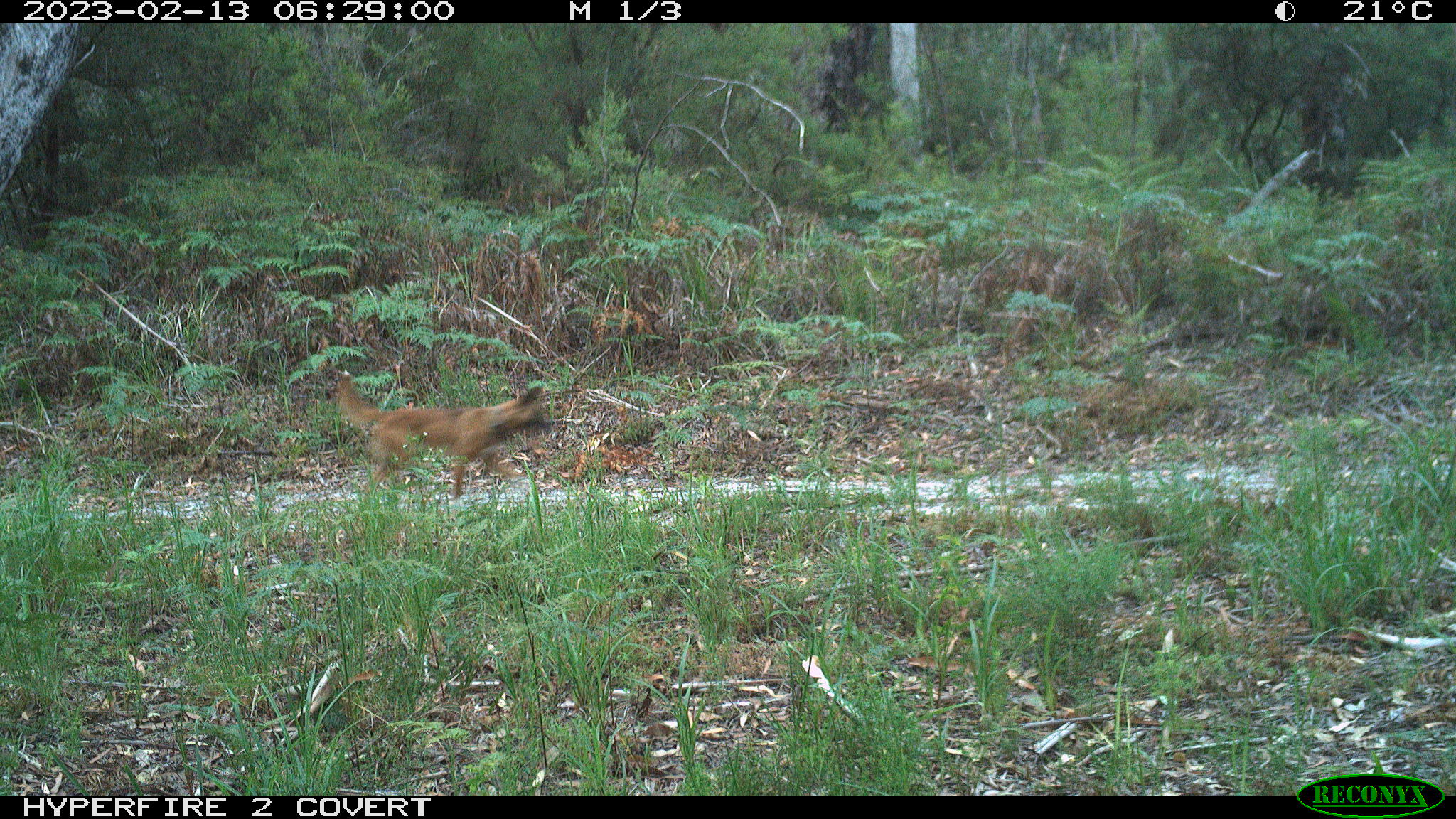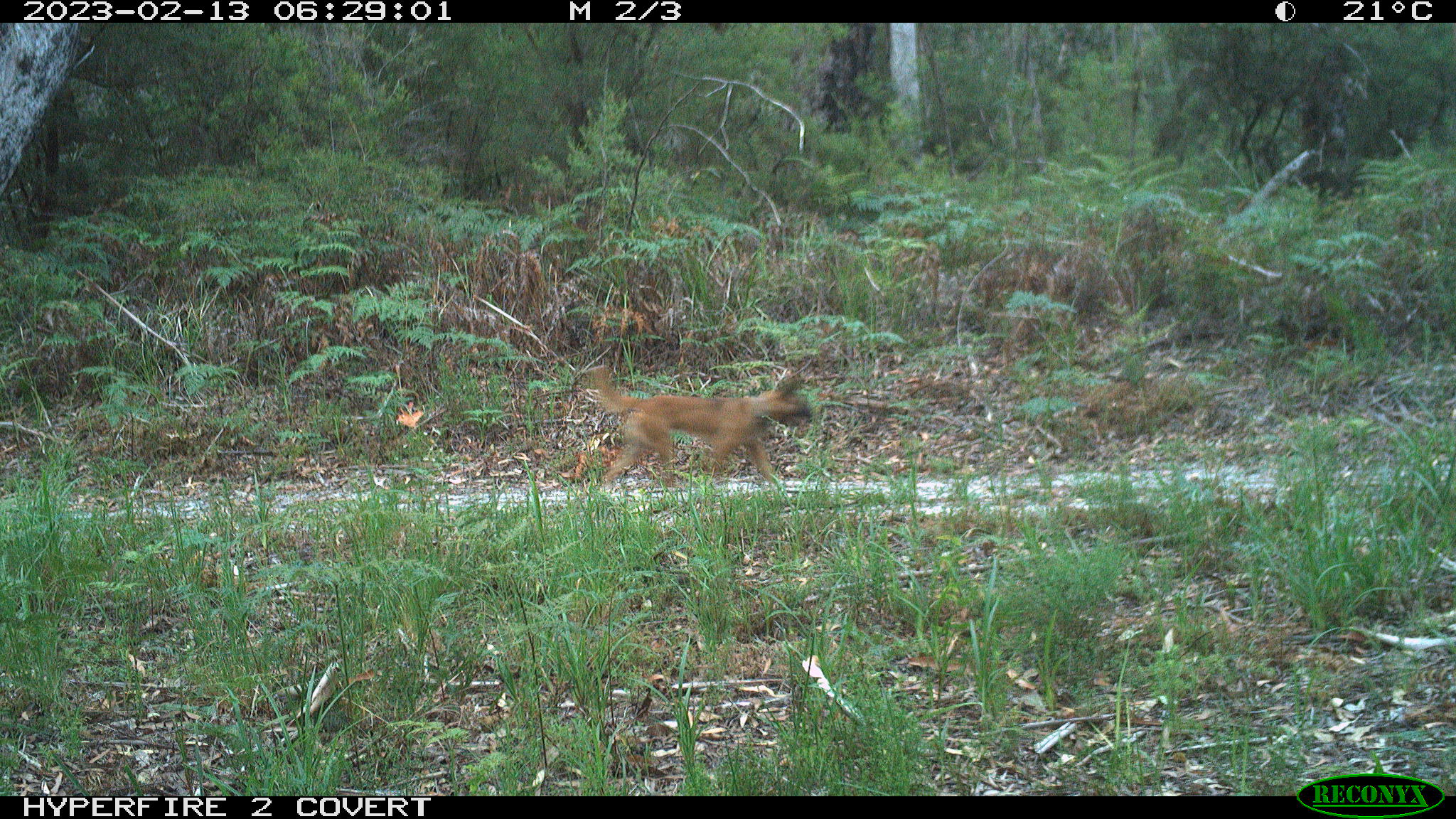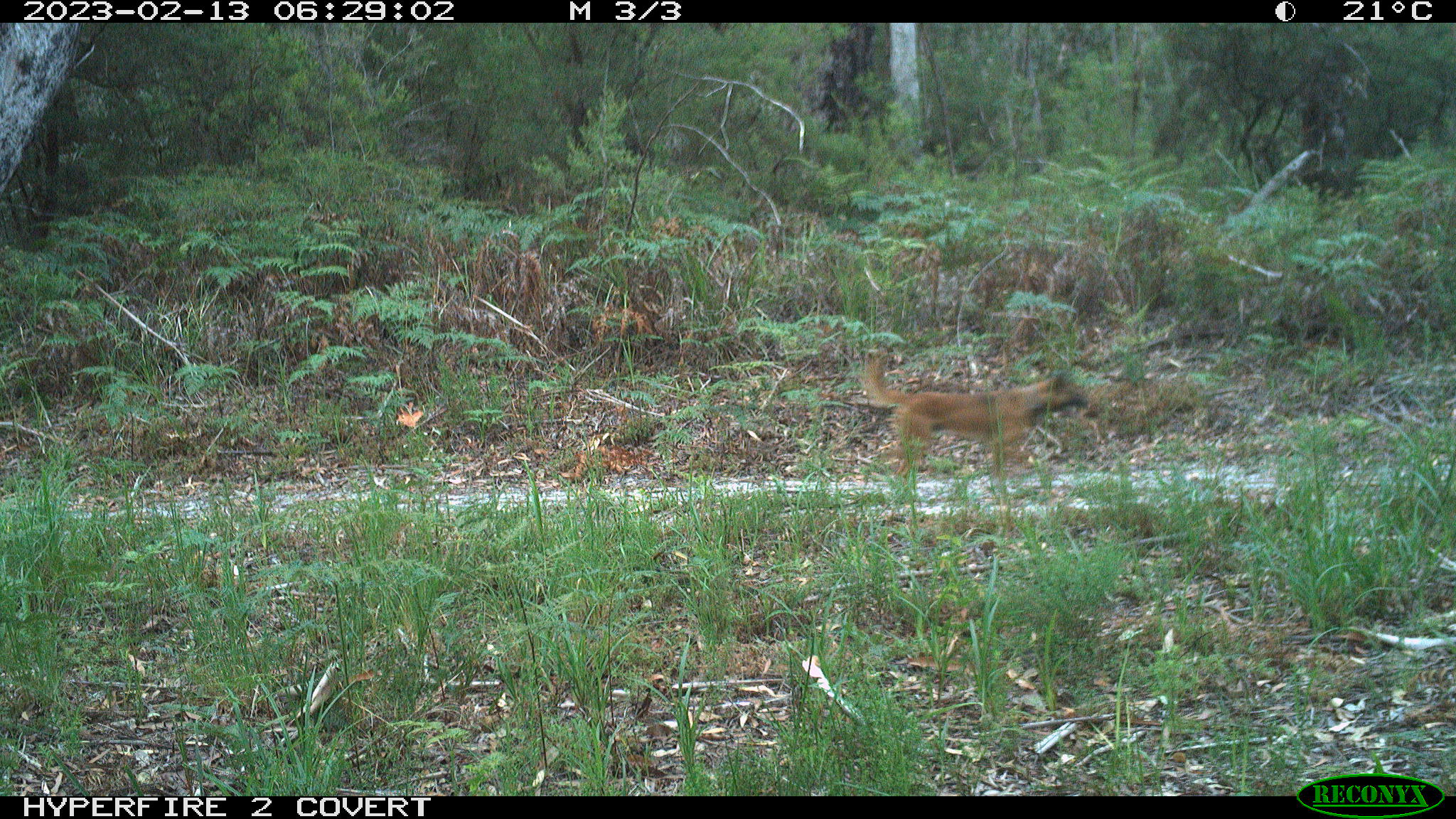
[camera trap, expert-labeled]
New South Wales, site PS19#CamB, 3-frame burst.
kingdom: Animalia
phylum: Chordata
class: Mammalia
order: Carnivora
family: Canidae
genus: Canis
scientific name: Canis familiaris dingo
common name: dingo